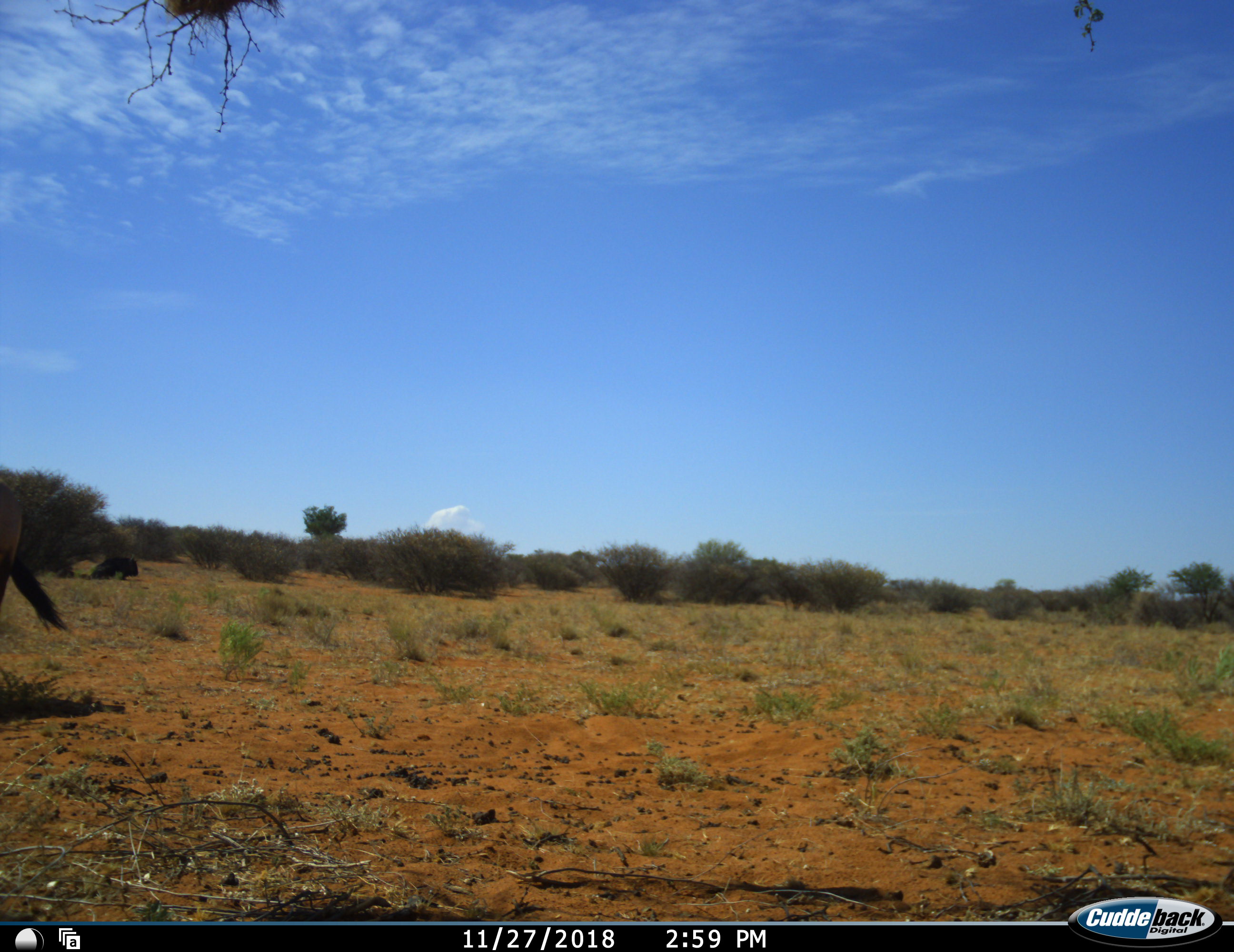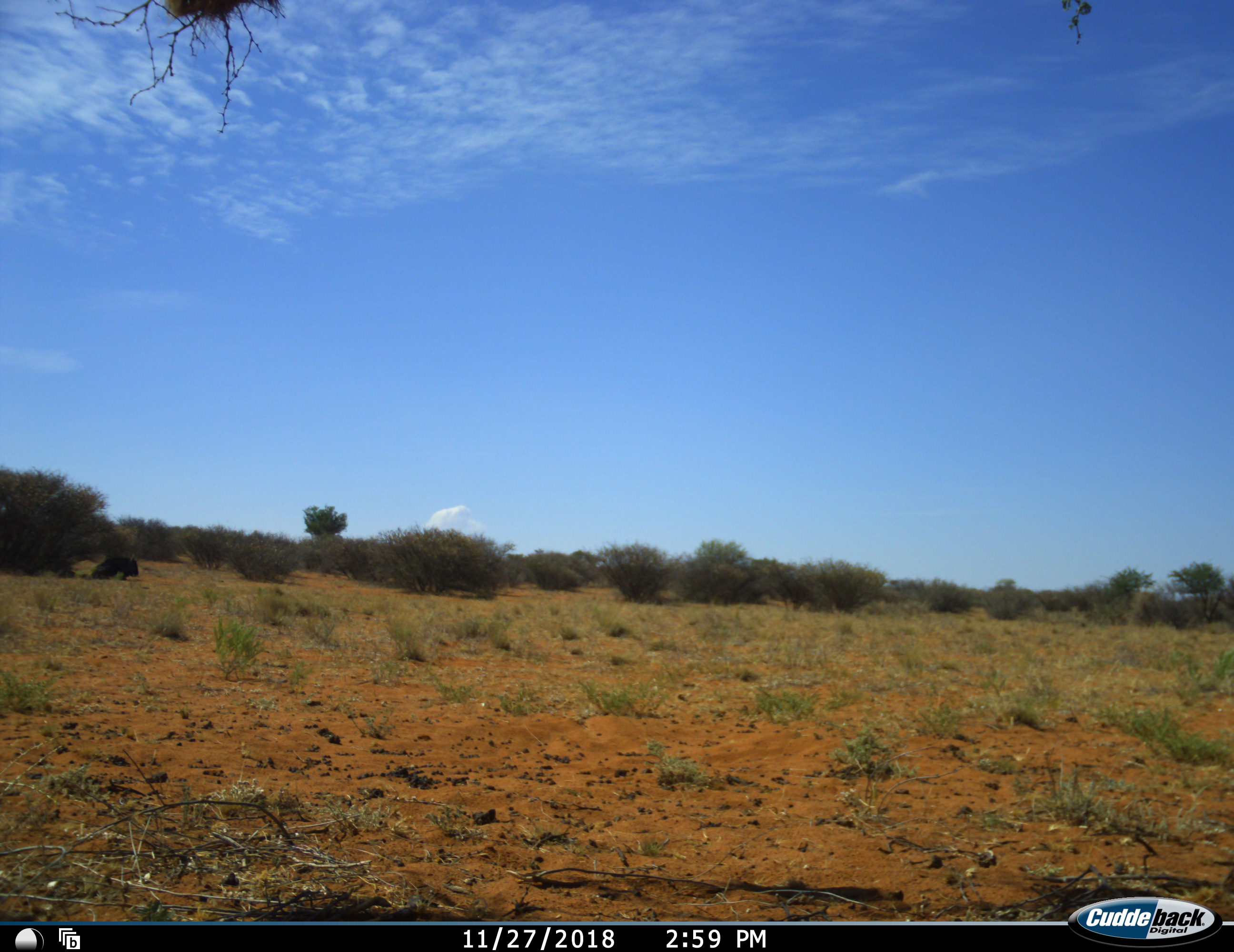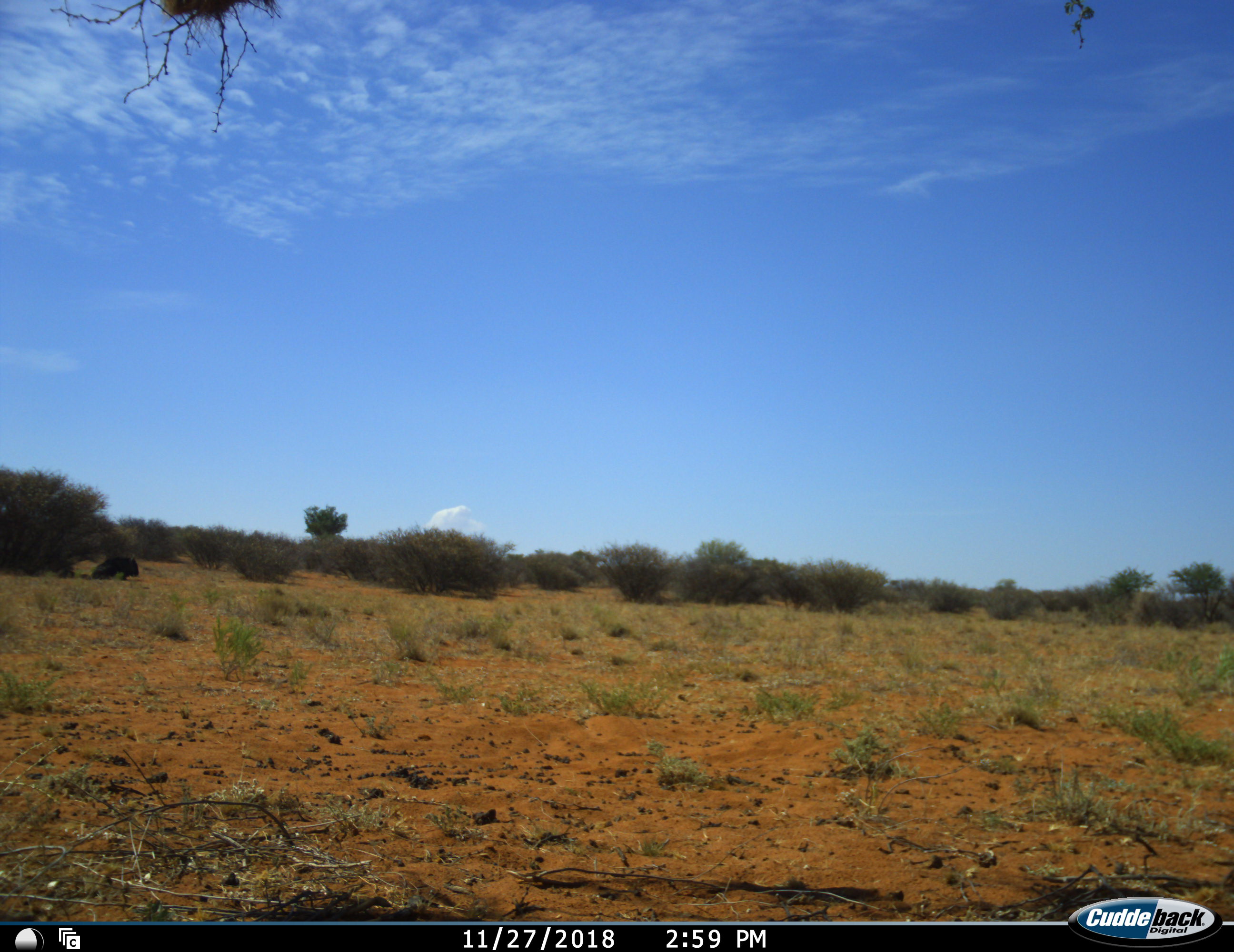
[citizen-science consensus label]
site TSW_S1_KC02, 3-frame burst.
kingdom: Animalia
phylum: Chordata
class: Mammalia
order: Artiodactyla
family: Bovidae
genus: Connochaetes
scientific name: Connochaetes taurinus taurinus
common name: blue wildebeest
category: wildebeestblue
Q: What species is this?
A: Wildebeestblue (blue wildebeest) (Connochaetes taurinus taurinus).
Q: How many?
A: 2.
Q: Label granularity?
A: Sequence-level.